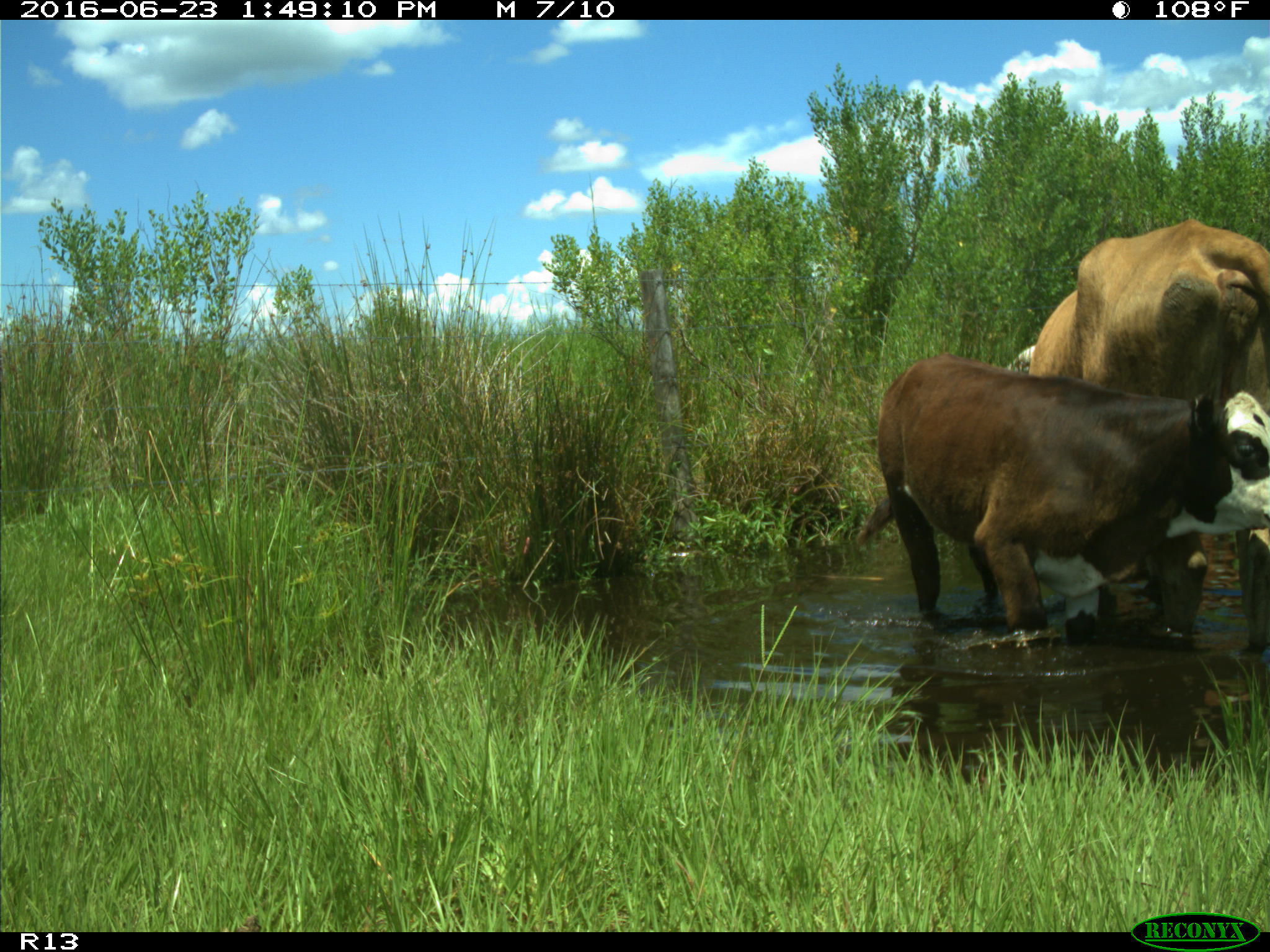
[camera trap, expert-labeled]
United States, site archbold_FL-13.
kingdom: Animalia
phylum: Chordata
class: Mammalia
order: Artiodactyla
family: Bovidae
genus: Bos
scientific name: Bos taurus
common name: domestic cow